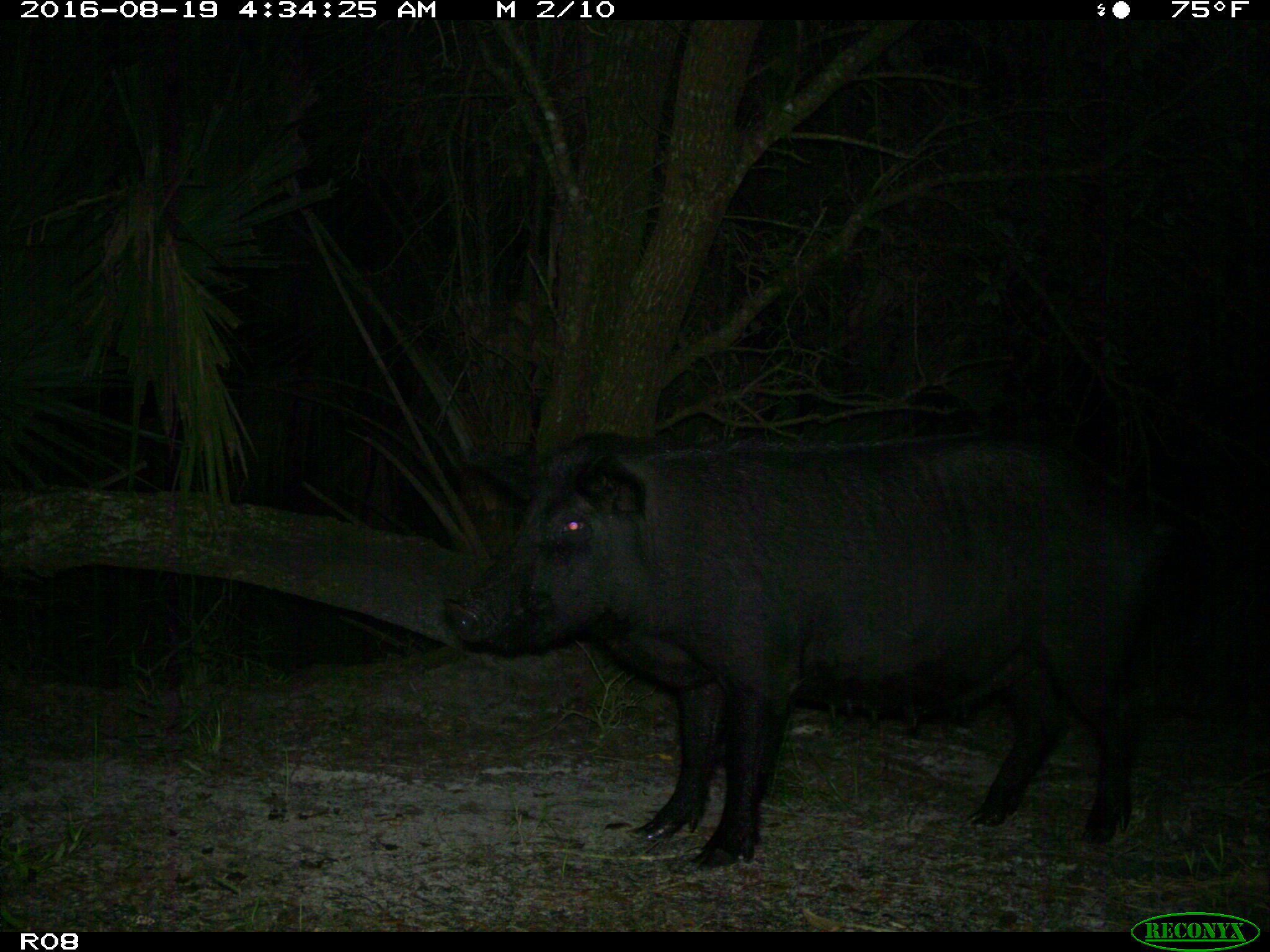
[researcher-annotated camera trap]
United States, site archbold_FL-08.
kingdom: Animalia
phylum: Chordata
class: Mammalia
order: Artiodactyla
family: Suidae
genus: Sus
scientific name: Sus scrofa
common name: wild boar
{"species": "Sus scrofa (wild boar)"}